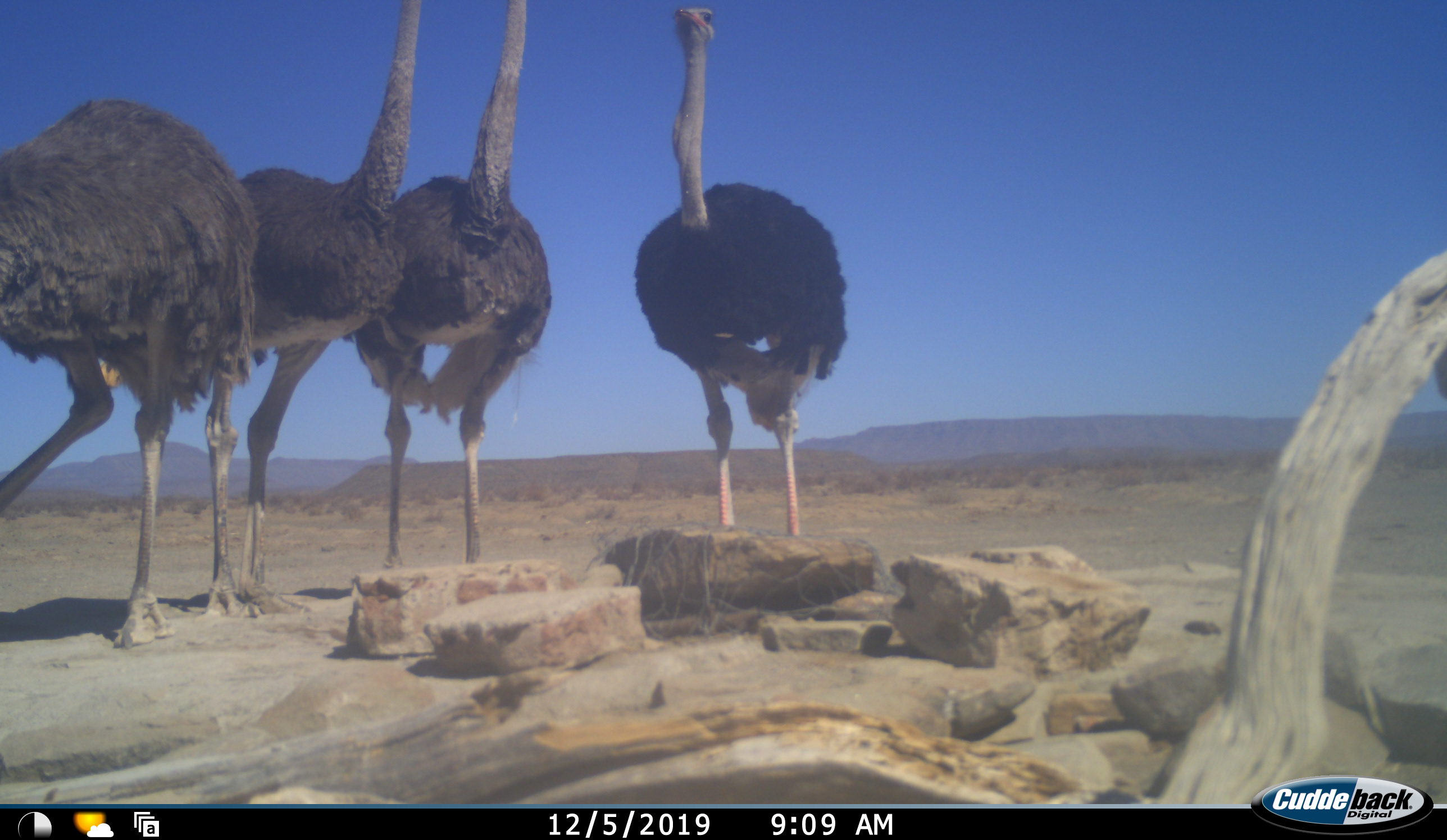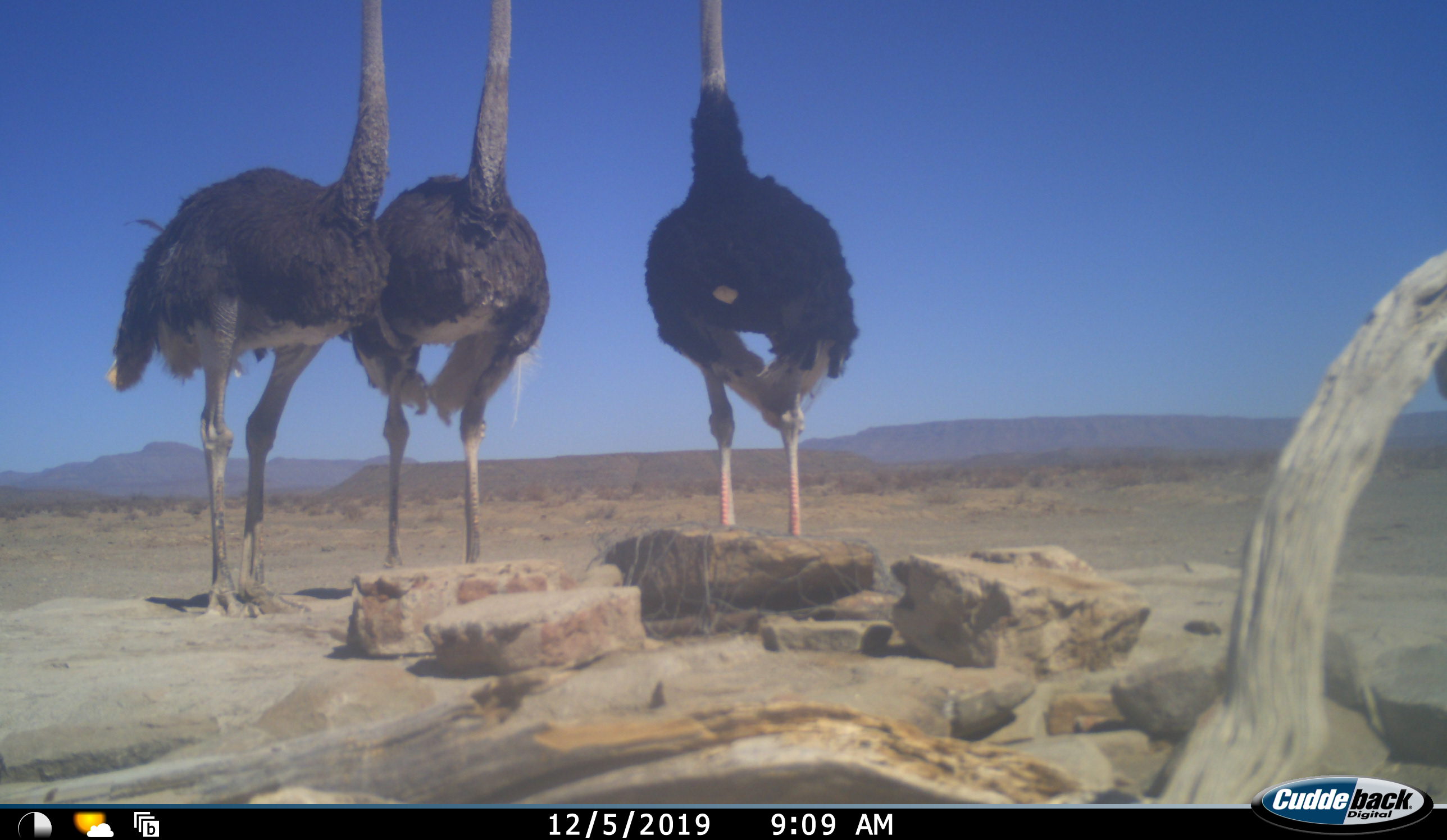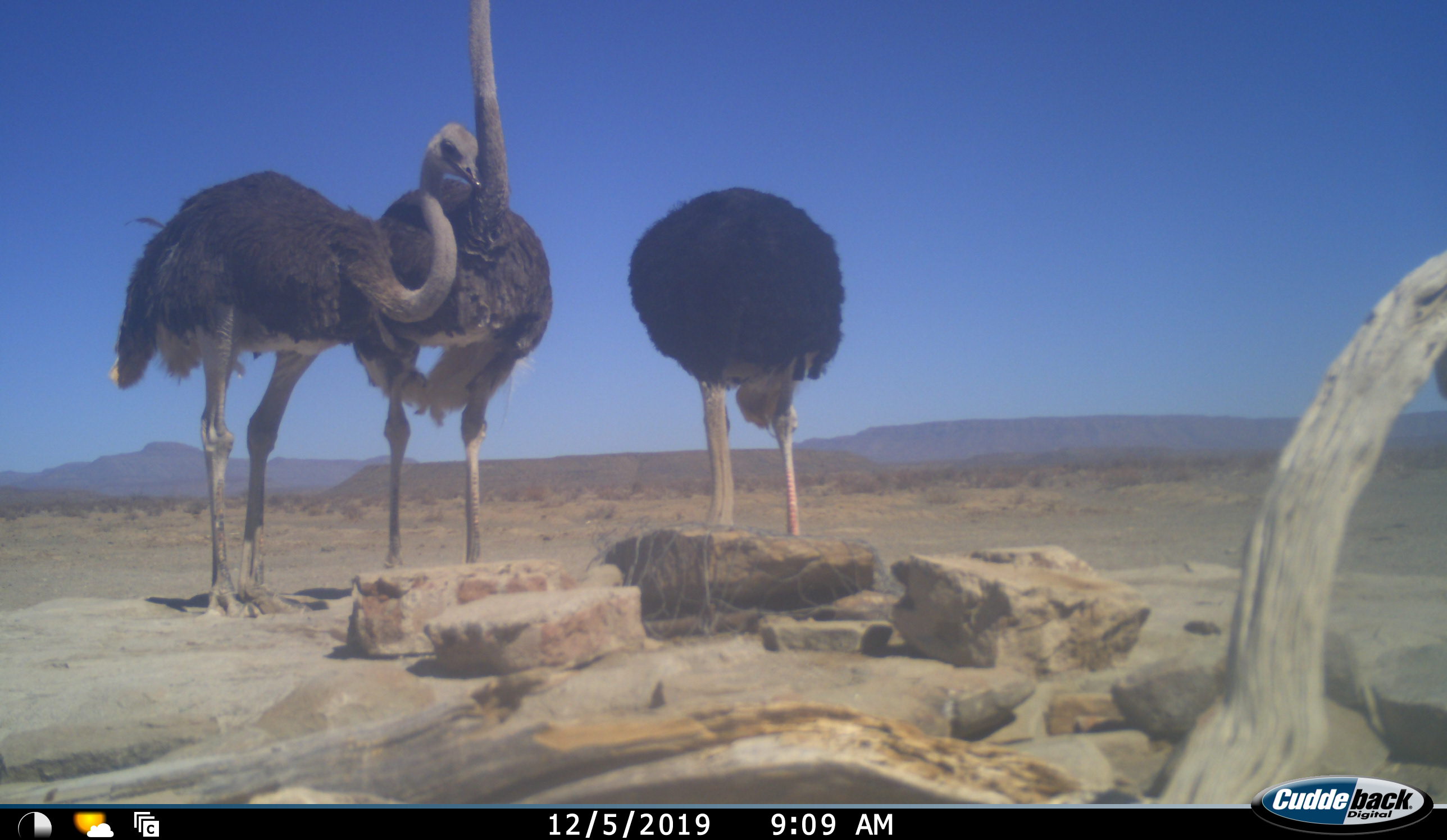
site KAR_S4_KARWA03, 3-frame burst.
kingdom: Animalia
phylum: Chordata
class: Aves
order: Struthioniformes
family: Struthionidae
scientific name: Struthionidae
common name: ostrich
Ostrich (Struthionidae), count 4. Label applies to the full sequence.